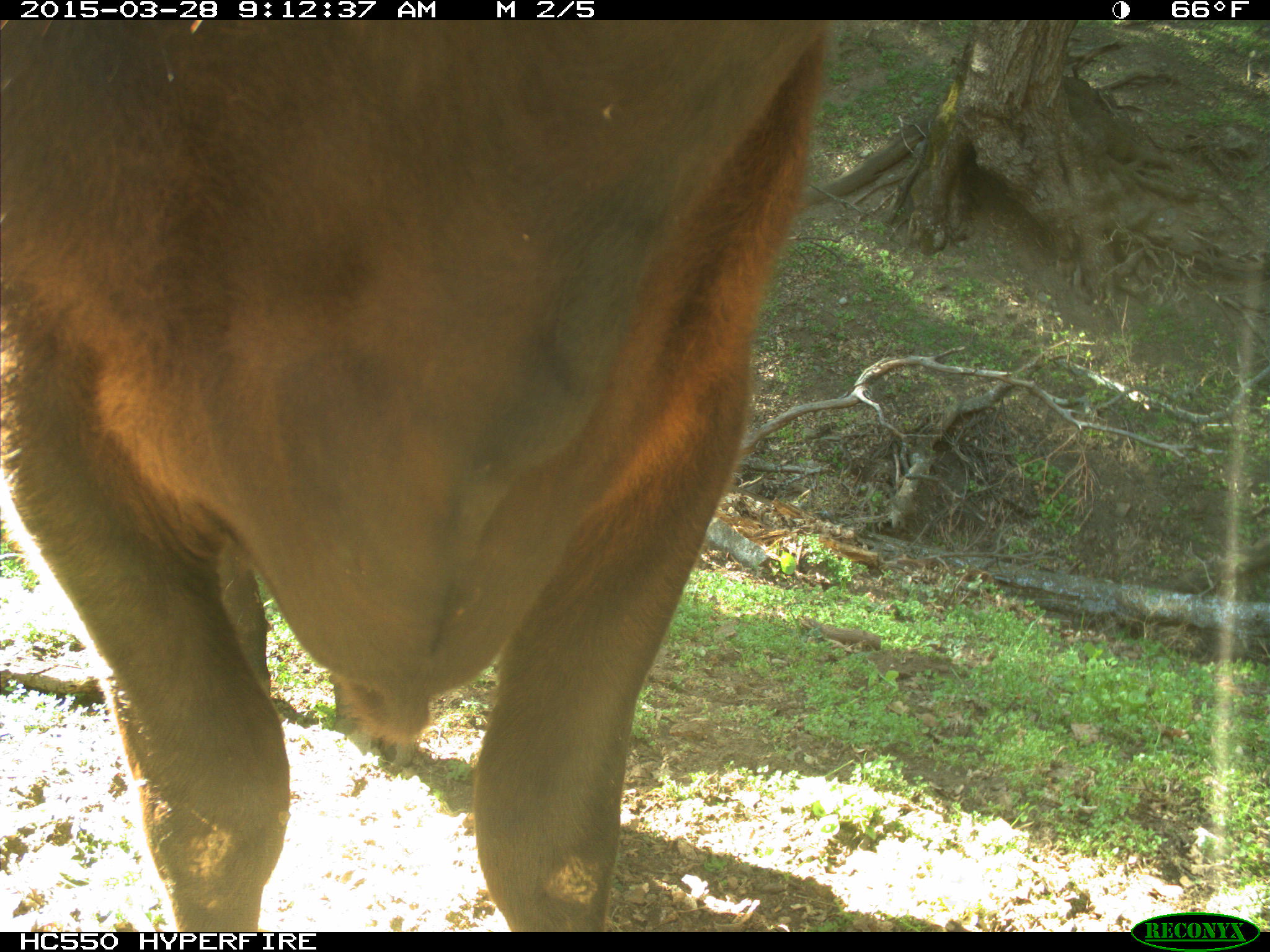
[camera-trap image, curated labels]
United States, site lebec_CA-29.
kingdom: Animalia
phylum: Chordata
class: Mammalia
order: Artiodactyla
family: Bovidae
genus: Bos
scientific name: Bos taurus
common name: domestic cow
Bos taurus (domestic cow).